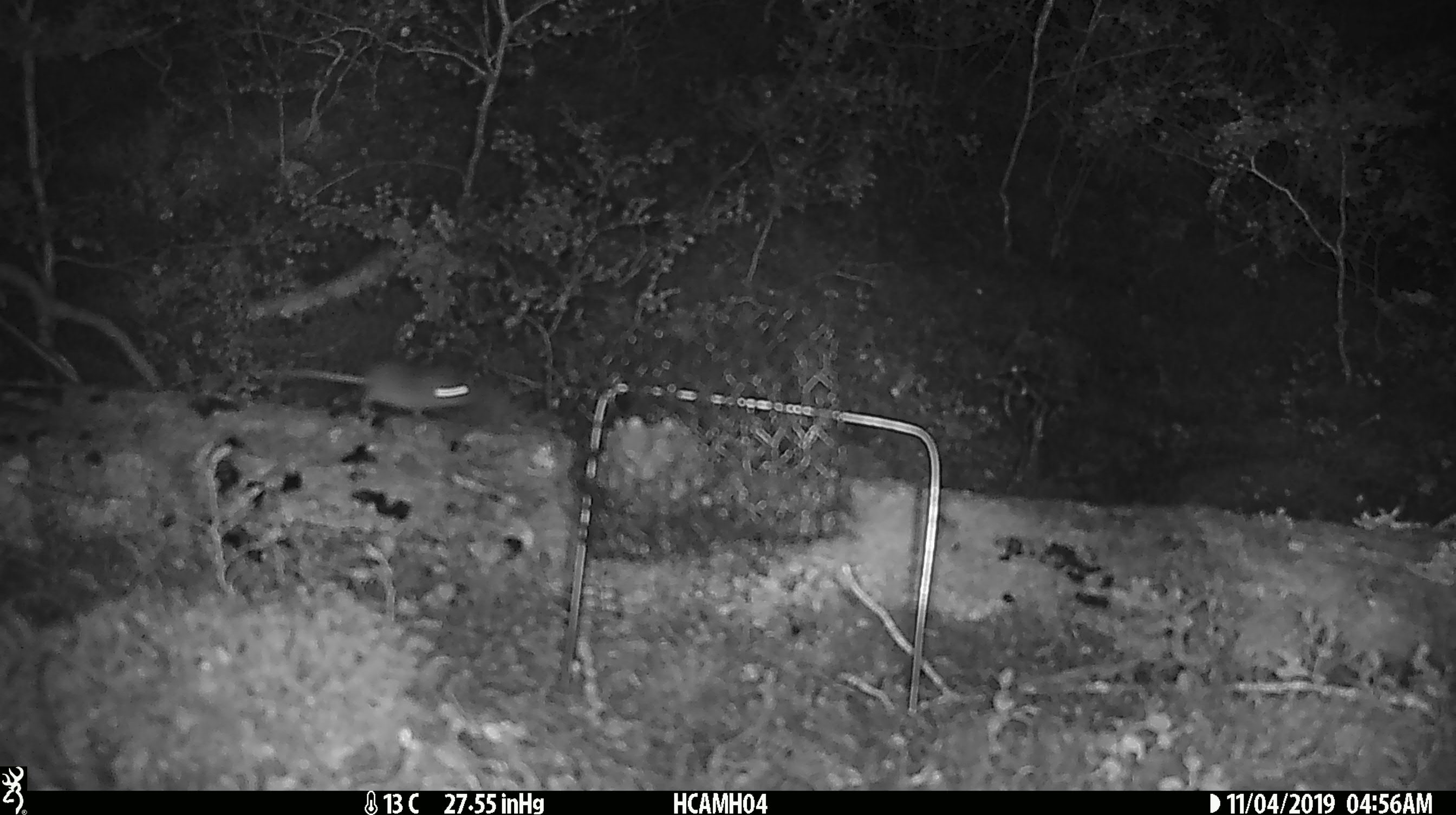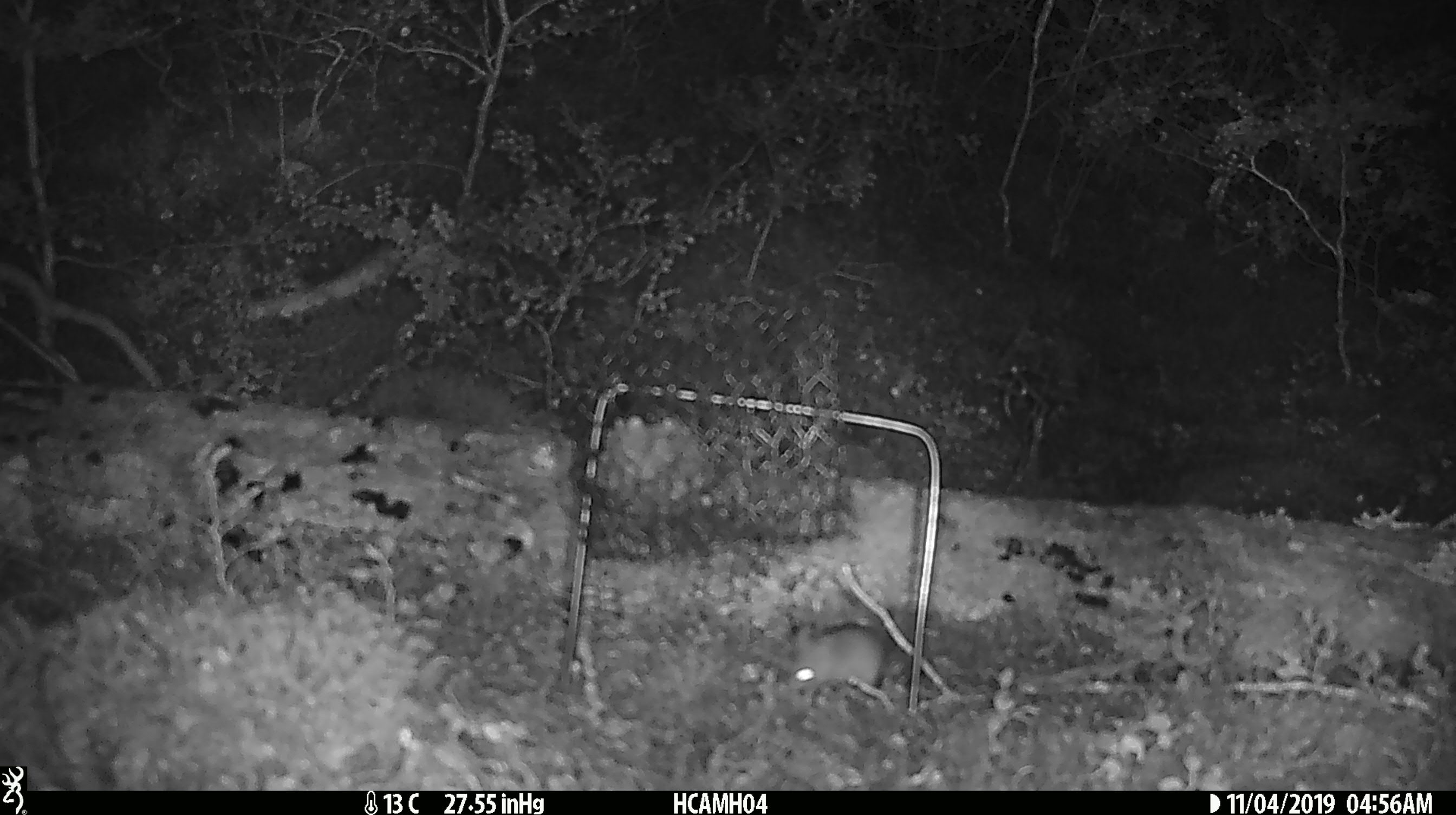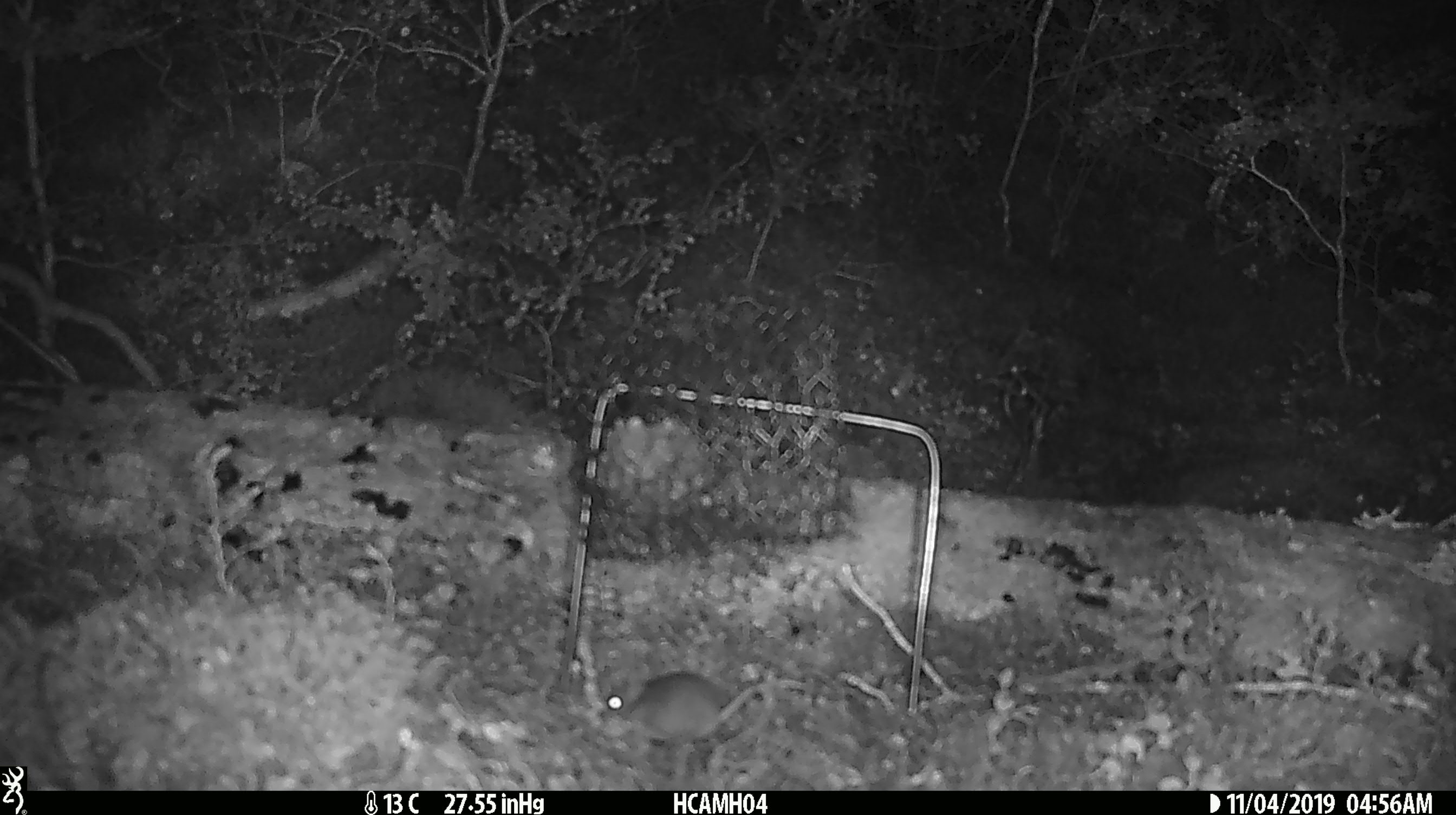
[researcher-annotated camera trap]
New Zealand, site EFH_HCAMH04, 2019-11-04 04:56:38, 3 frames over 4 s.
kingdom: Animalia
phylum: Chordata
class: Mammalia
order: Rodentia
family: Muridae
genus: Mus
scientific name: Mus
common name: mouse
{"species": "mouse (Mus)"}